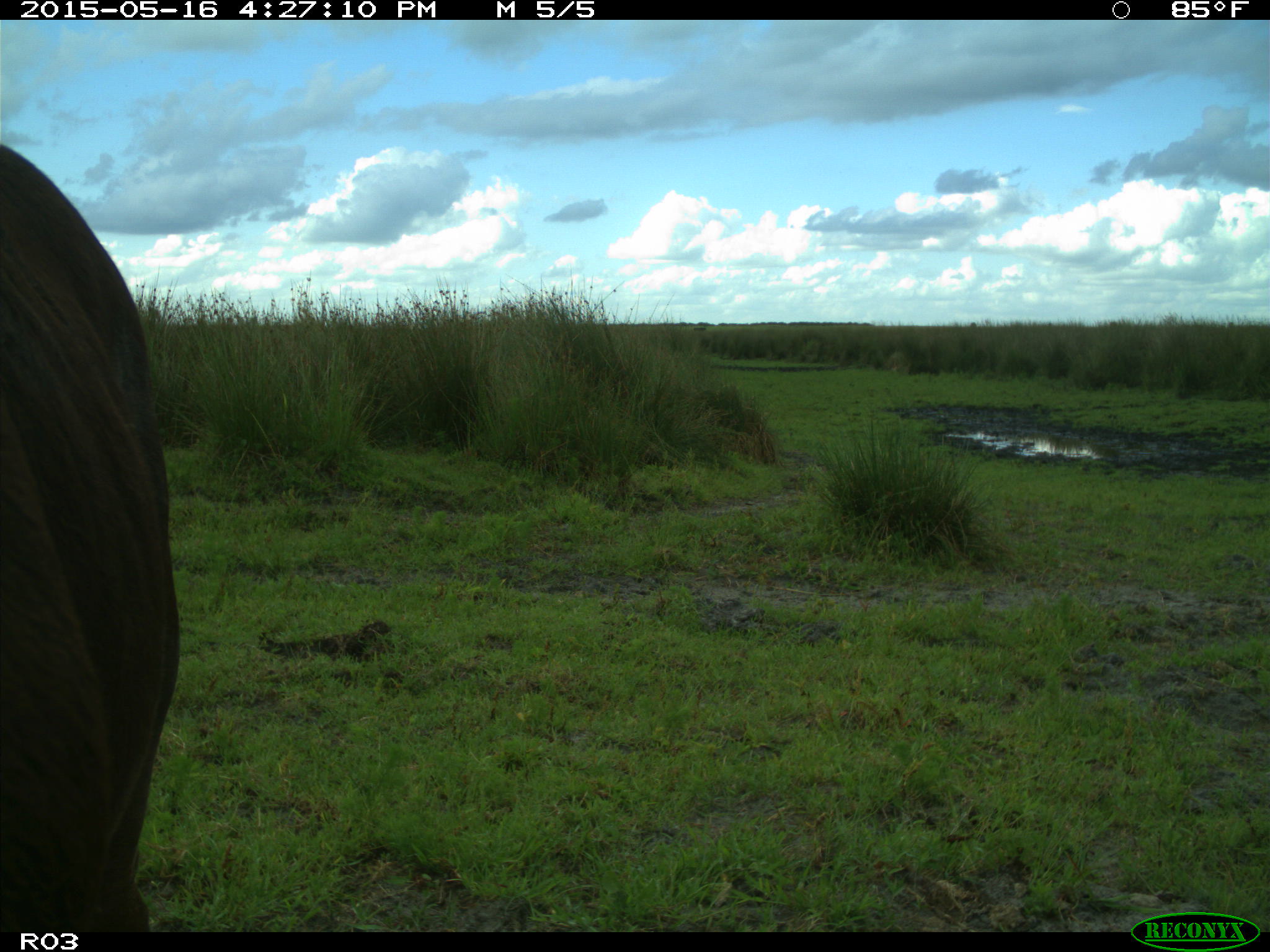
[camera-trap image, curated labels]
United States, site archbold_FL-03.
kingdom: Animalia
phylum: Chordata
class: Mammalia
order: Artiodactyla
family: Bovidae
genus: Bos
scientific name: Bos taurus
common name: domestic cow